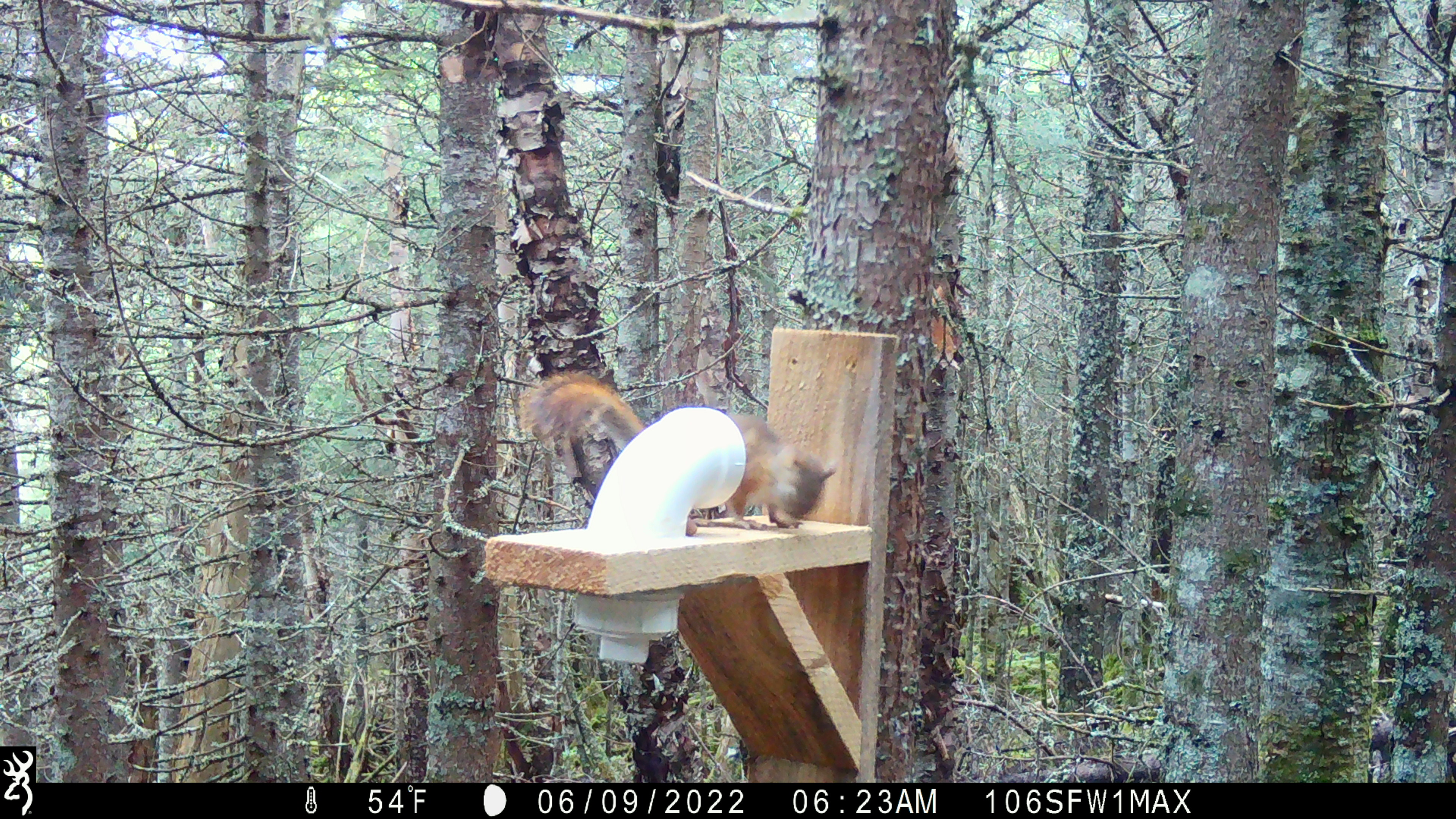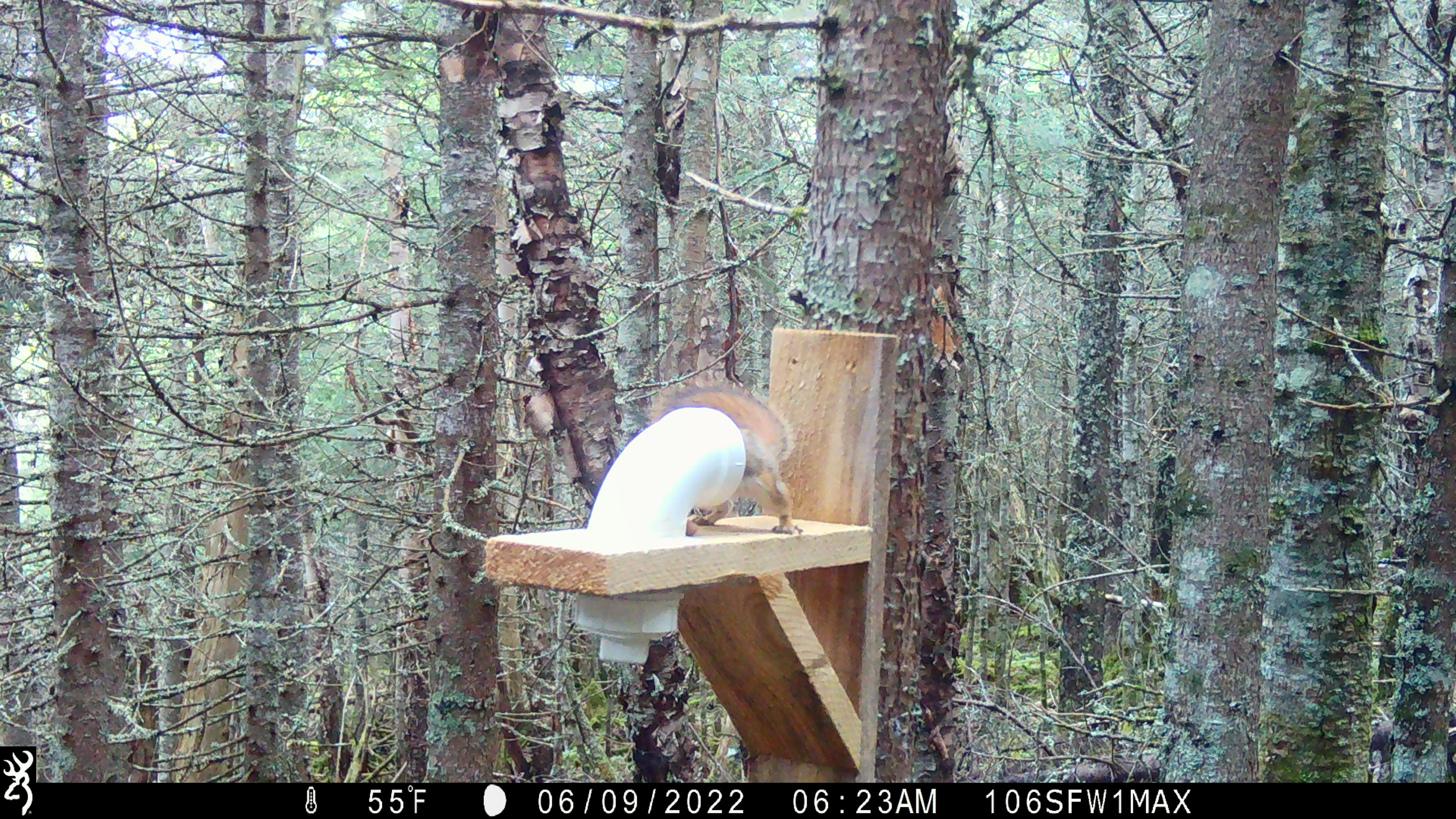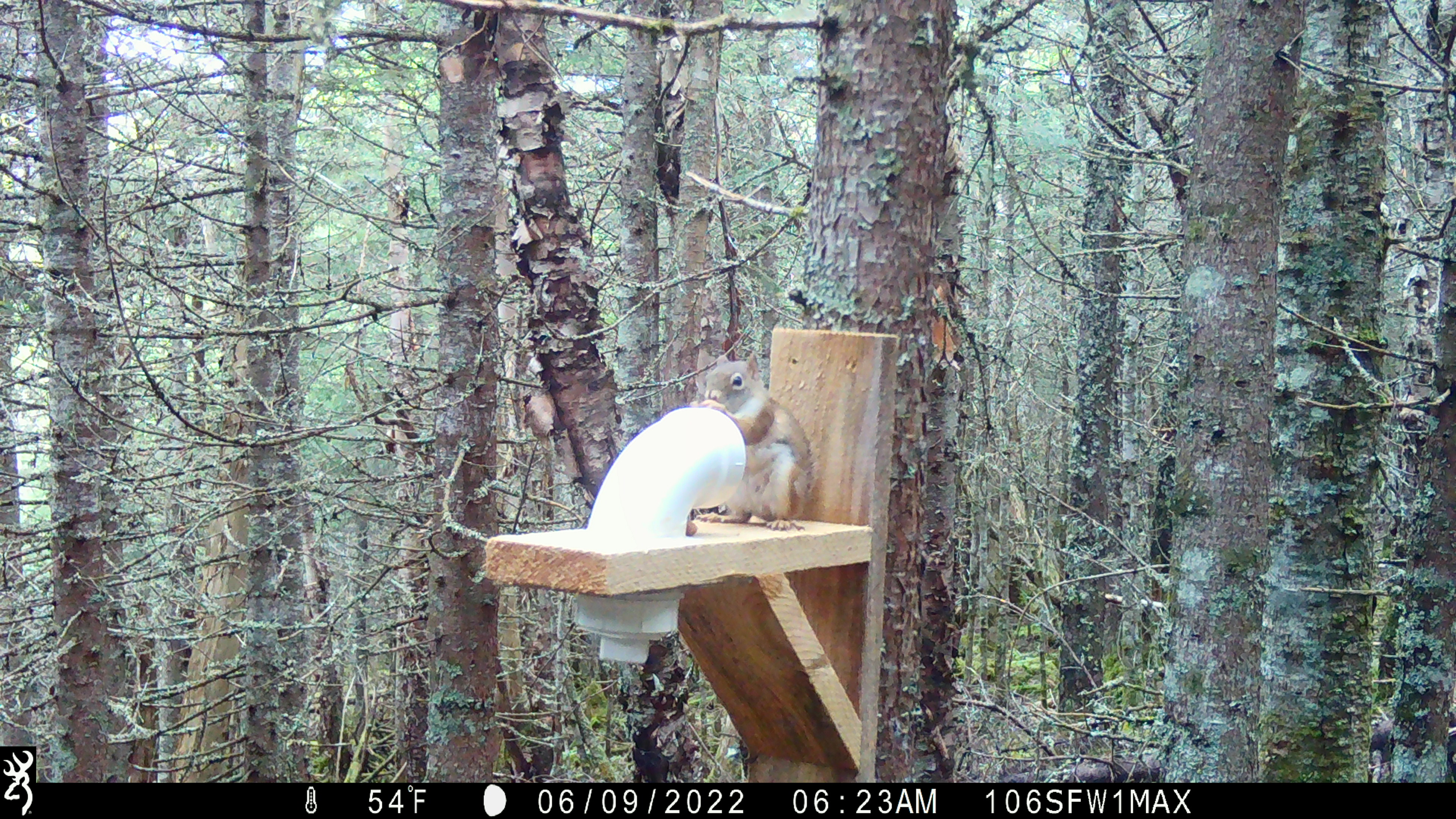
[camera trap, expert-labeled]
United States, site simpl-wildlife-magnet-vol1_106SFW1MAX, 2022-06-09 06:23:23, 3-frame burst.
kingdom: Animalia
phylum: Chordata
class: Mammalia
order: Rodentia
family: Sciuridae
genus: Tamiasciurus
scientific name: Tamiasciurus hudsonicus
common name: red squirrel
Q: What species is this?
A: Red squirrel (Tamiasciurus hudsonicus).